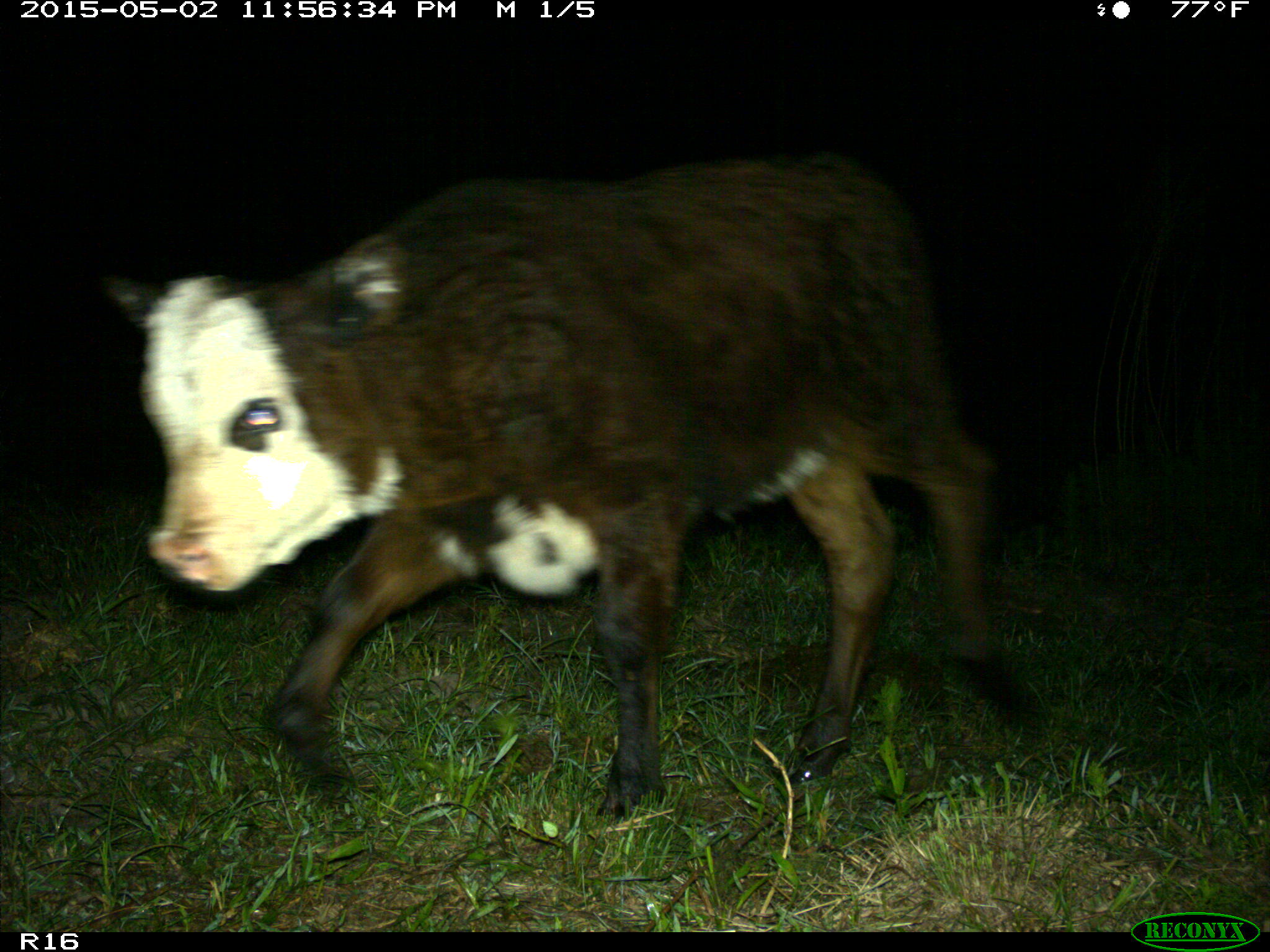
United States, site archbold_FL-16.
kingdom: Animalia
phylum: Chordata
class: Mammalia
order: Artiodactyla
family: Bovidae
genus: Bos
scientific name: Bos taurus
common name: domestic cow